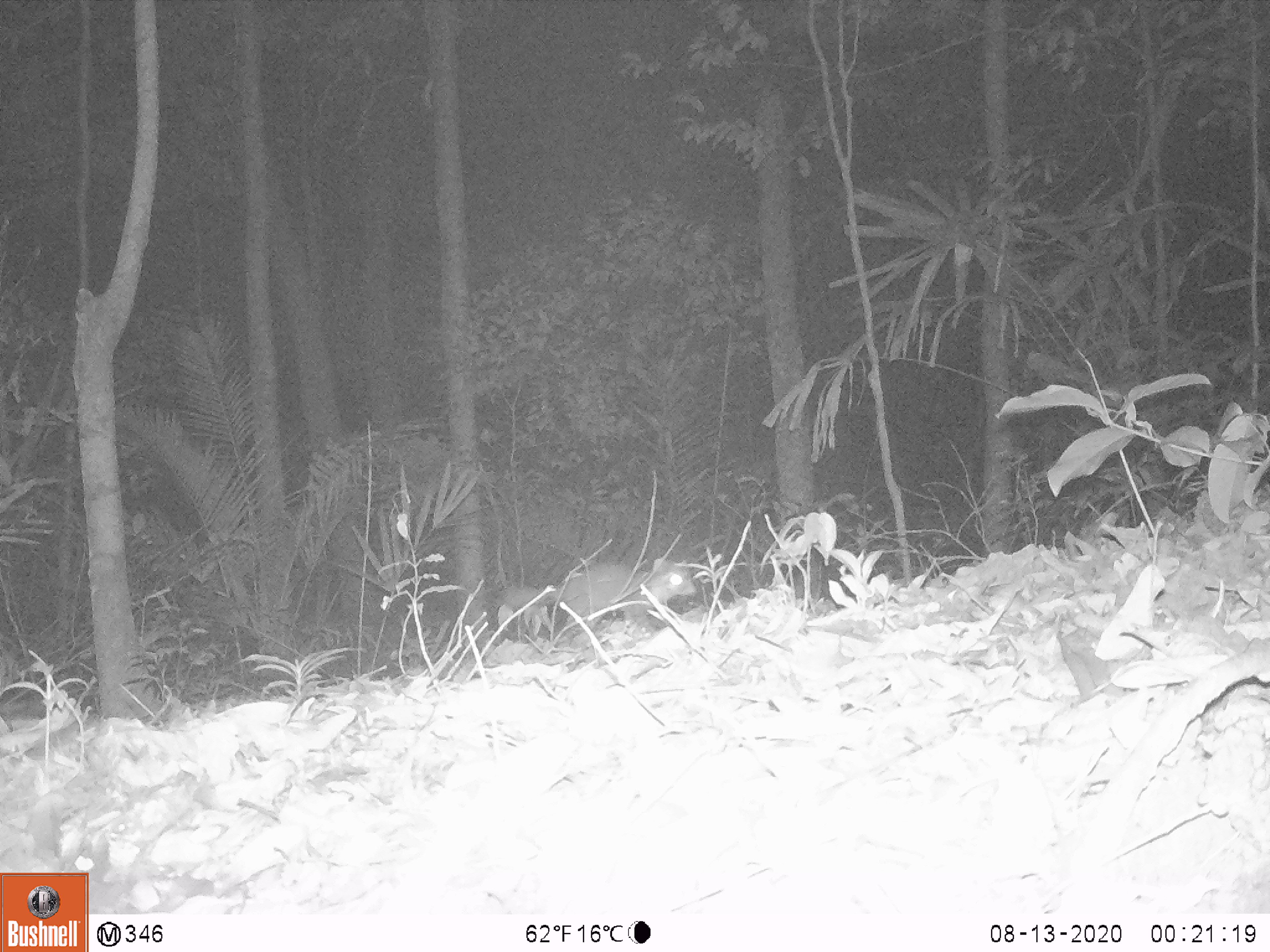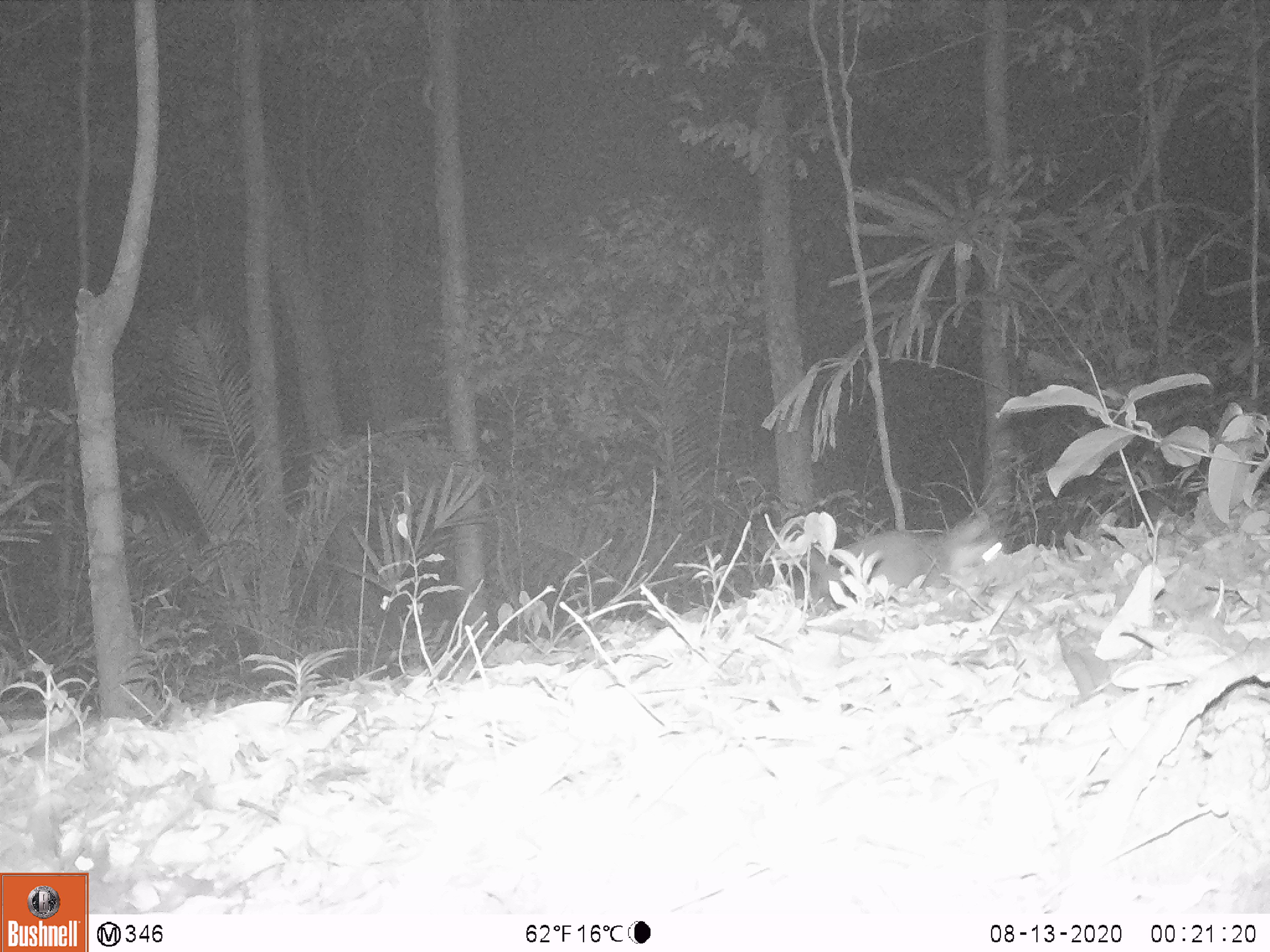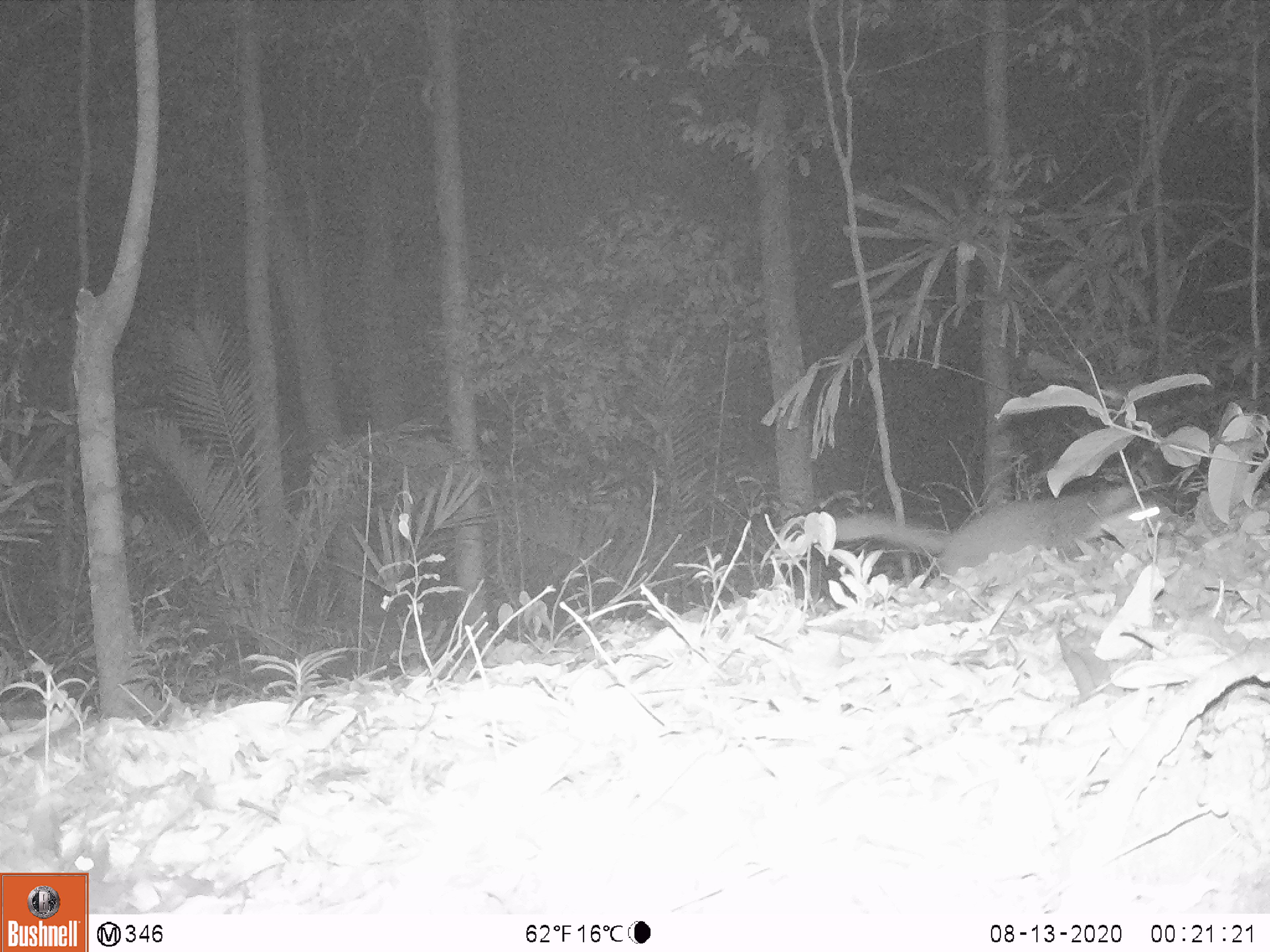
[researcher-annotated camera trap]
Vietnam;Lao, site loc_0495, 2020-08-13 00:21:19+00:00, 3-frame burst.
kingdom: Animalia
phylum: Chordata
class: Mammalia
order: Carnivora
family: Mustelidae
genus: Melogale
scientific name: Melogale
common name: ferret badger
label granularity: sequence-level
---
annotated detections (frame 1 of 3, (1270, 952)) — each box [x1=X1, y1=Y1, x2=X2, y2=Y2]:
ferret badger: [x1=504, y1=559, x2=697, y2=645]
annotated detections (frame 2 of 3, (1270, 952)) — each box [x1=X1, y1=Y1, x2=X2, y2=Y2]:
ferret badger: [x1=810, y1=511, x2=1004, y2=596]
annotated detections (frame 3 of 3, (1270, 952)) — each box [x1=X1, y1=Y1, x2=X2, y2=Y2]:
ferret badger: [x1=835, y1=480, x2=1160, y2=578]